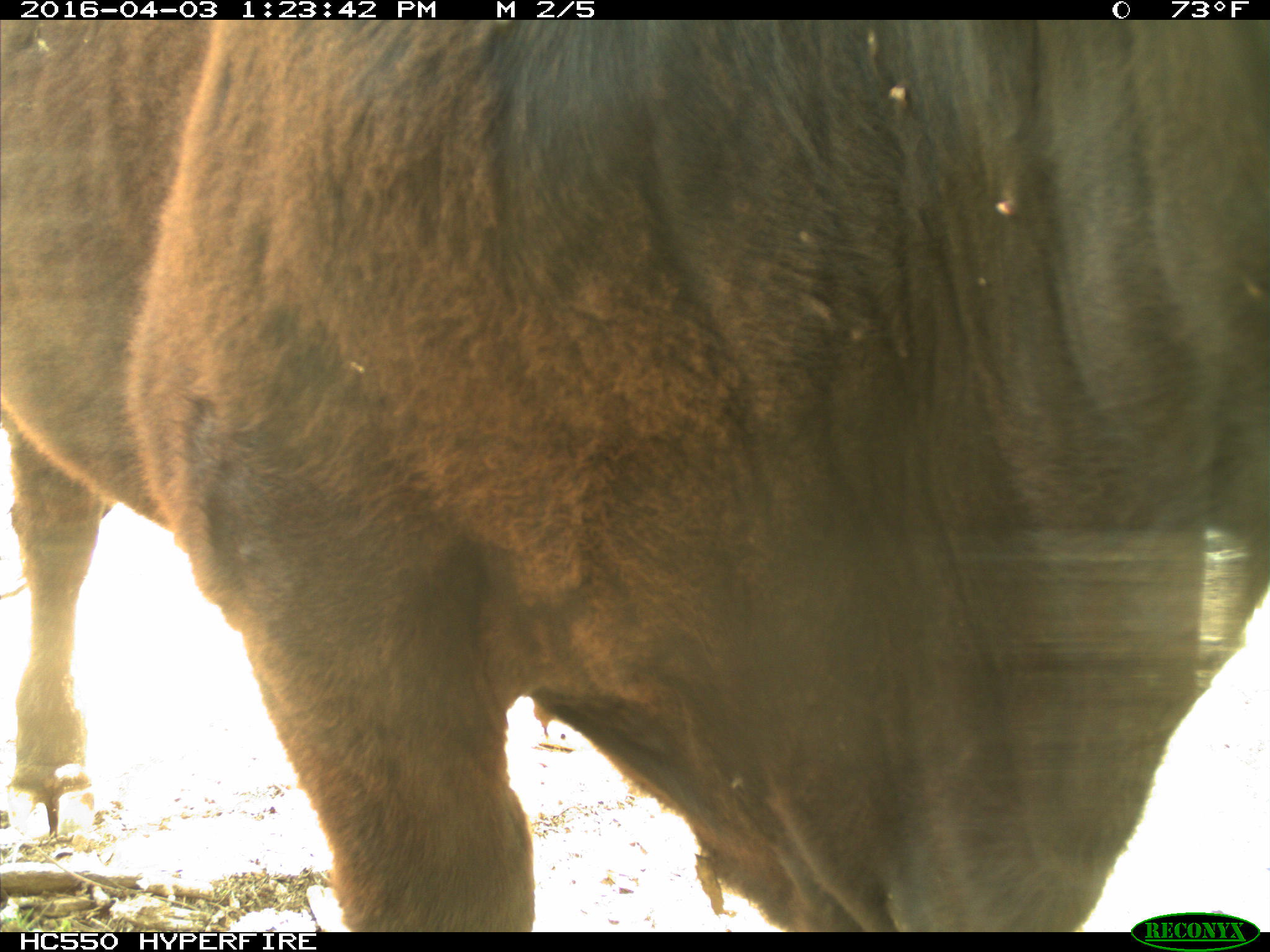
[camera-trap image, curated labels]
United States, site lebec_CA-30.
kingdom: Animalia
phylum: Chordata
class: Mammalia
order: Artiodactyla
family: Bovidae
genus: Bos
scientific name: Bos taurus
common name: domestic cow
Bos taurus (domestic cow).